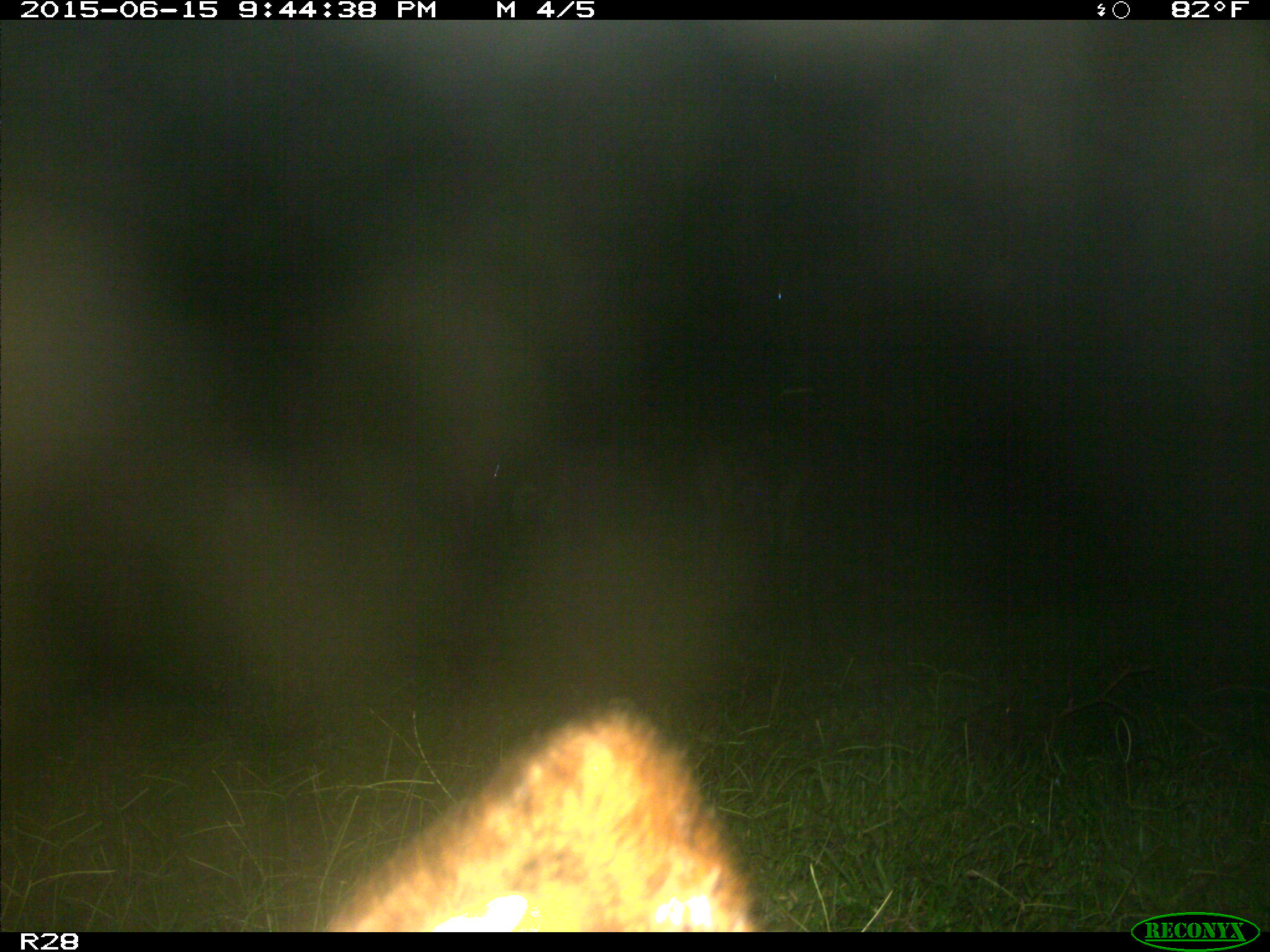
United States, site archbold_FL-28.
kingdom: Animalia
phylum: Chordata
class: Mammalia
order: Artiodactyla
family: Bovidae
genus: Bos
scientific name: Bos taurus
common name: domestic cow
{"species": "Bos taurus (domestic cow)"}